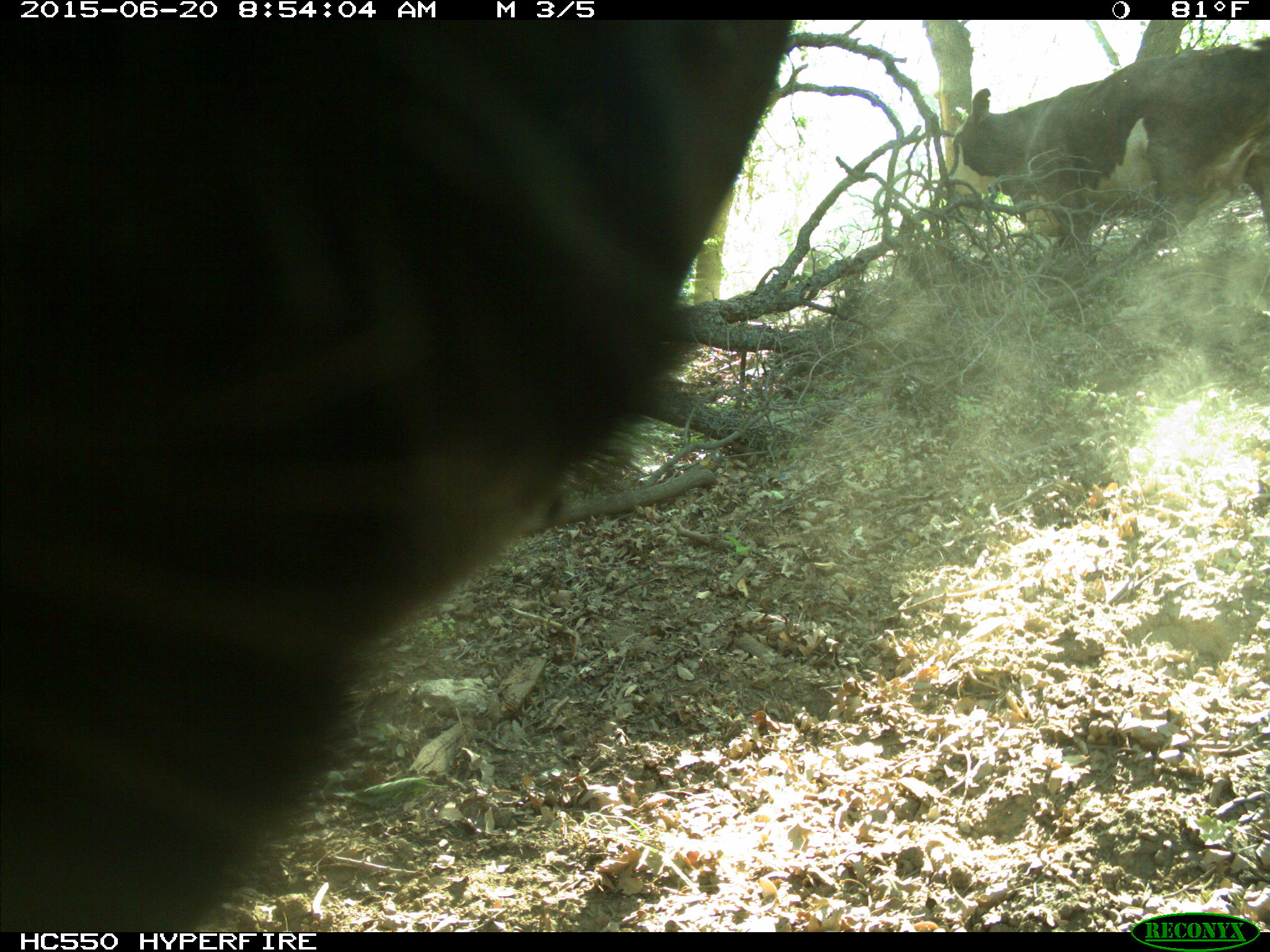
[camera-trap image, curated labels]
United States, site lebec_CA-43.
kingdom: Animalia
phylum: Chordata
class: Mammalia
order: Artiodactyla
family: Bovidae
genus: Bos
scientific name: Bos taurus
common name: domestic cow